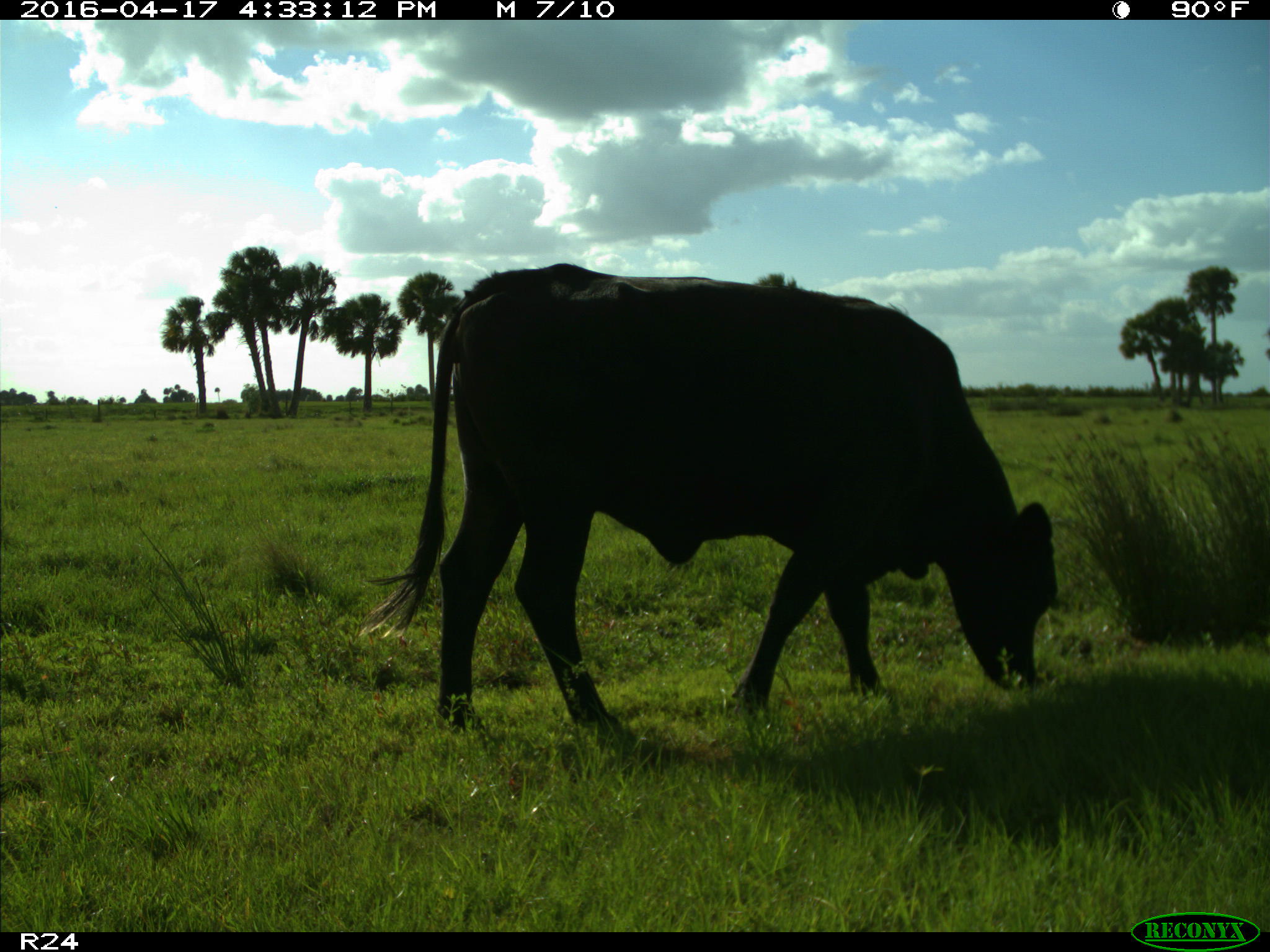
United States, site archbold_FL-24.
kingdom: Animalia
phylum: Chordata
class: Mammalia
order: Artiodactyla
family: Bovidae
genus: Bos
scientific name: Bos taurus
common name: domestic cow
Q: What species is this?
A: Bos taurus (domestic cow).